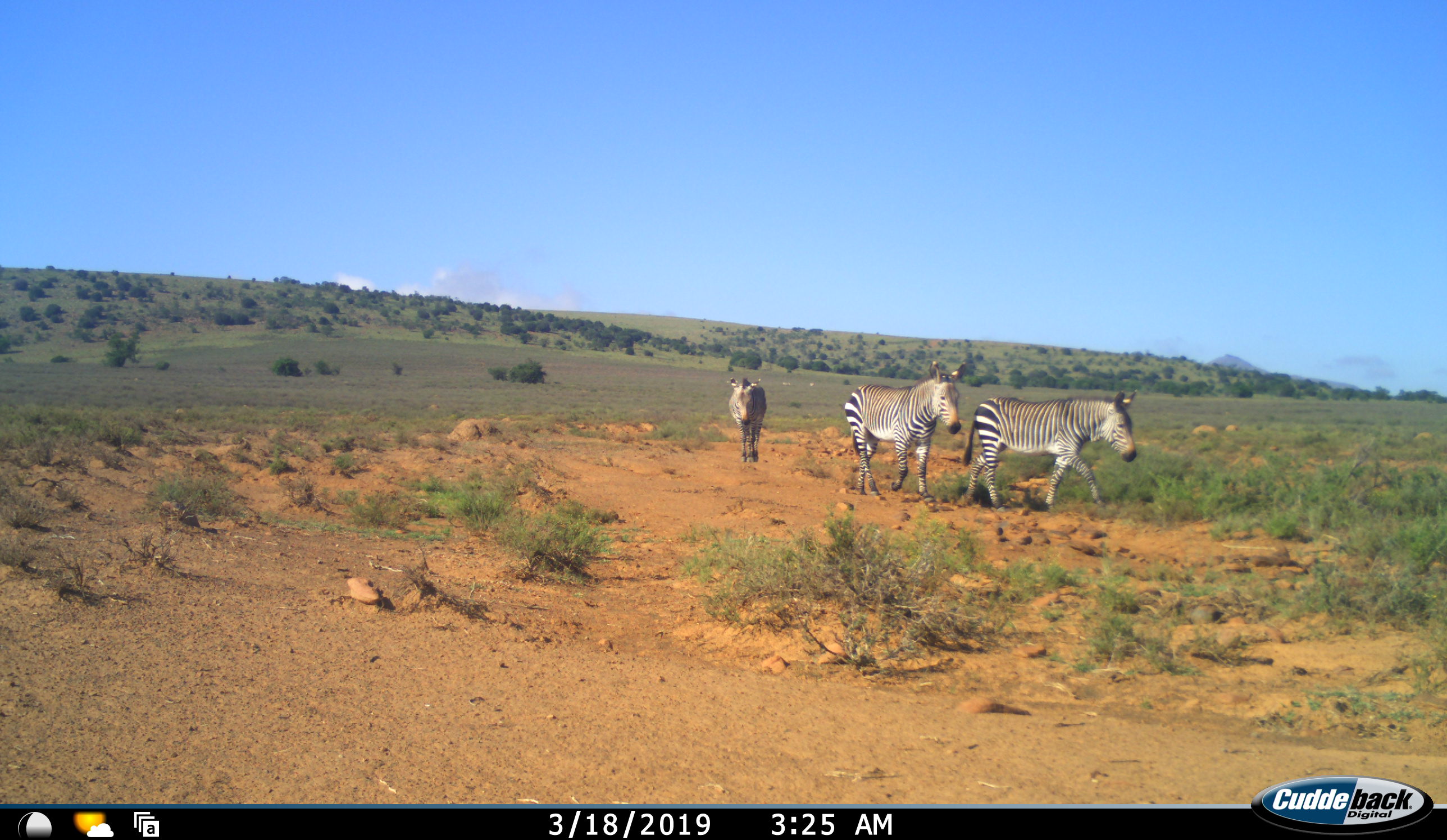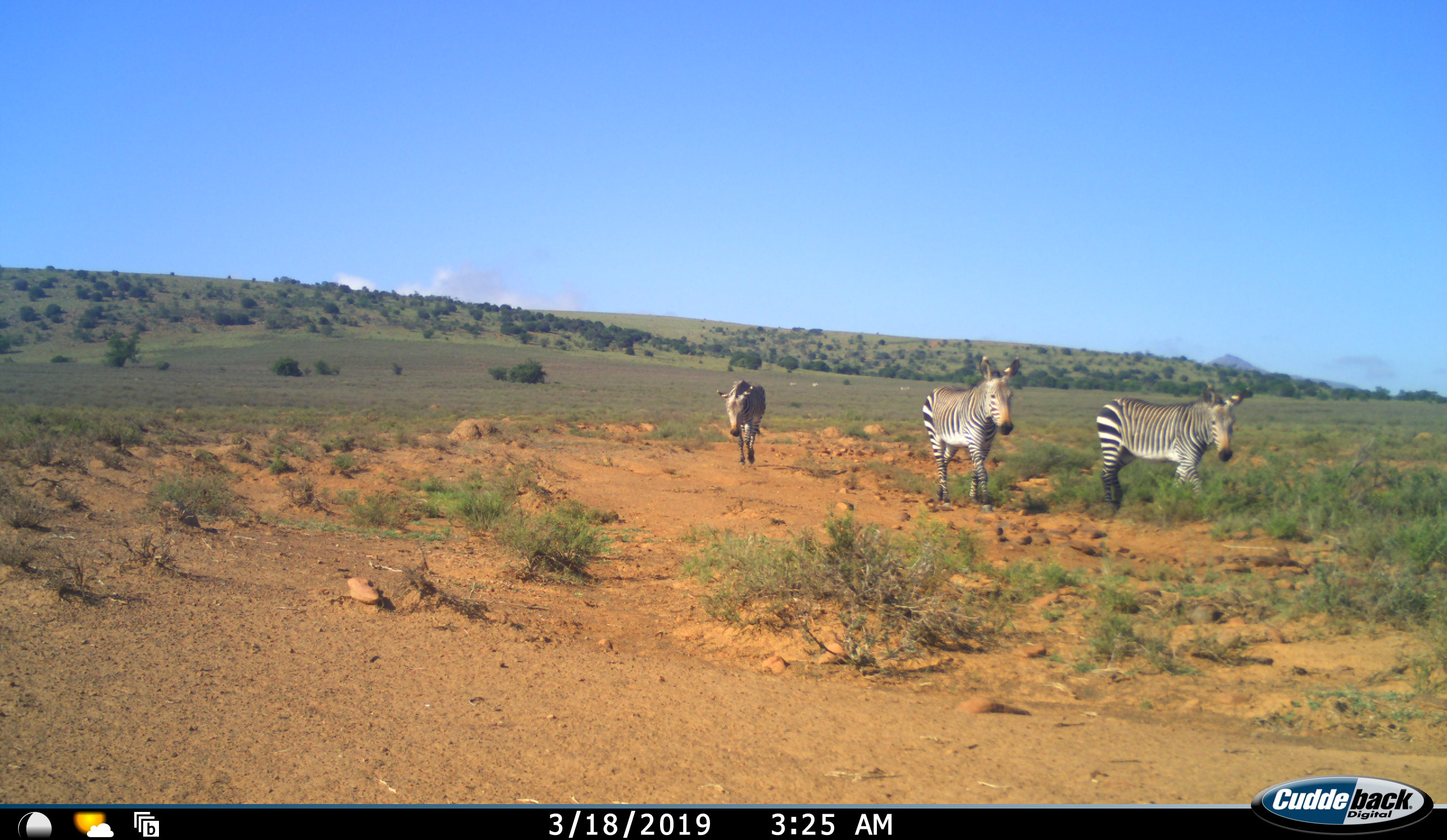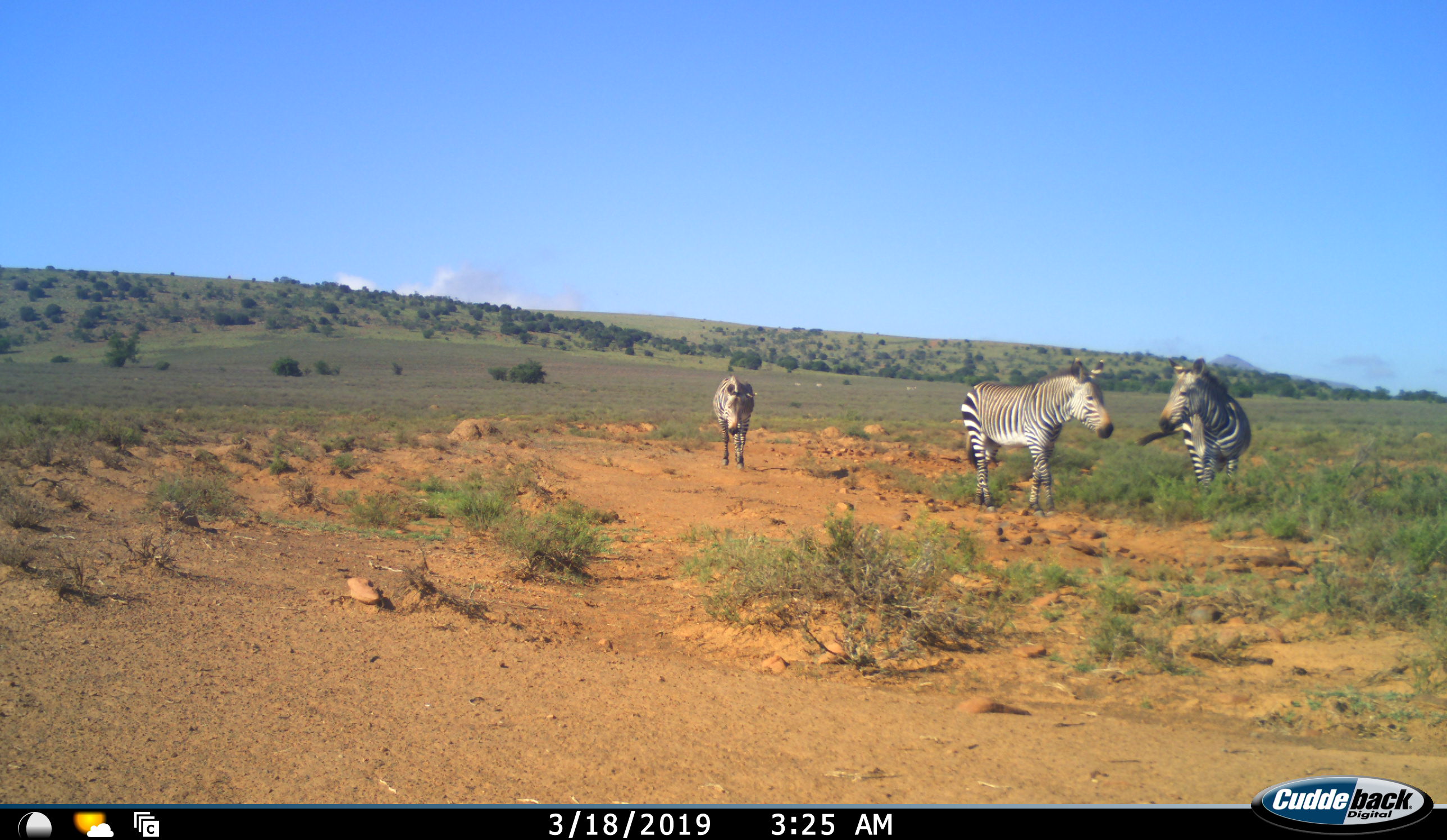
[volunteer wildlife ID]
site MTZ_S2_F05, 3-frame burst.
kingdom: Animalia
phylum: Chordata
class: Mammalia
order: Perissodactyla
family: Equidae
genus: Equus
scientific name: Equus zebra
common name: mountain zebra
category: zebramountain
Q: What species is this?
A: Zebramountain (mountain zebra) (Equus zebra).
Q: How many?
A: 3.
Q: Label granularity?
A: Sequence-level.